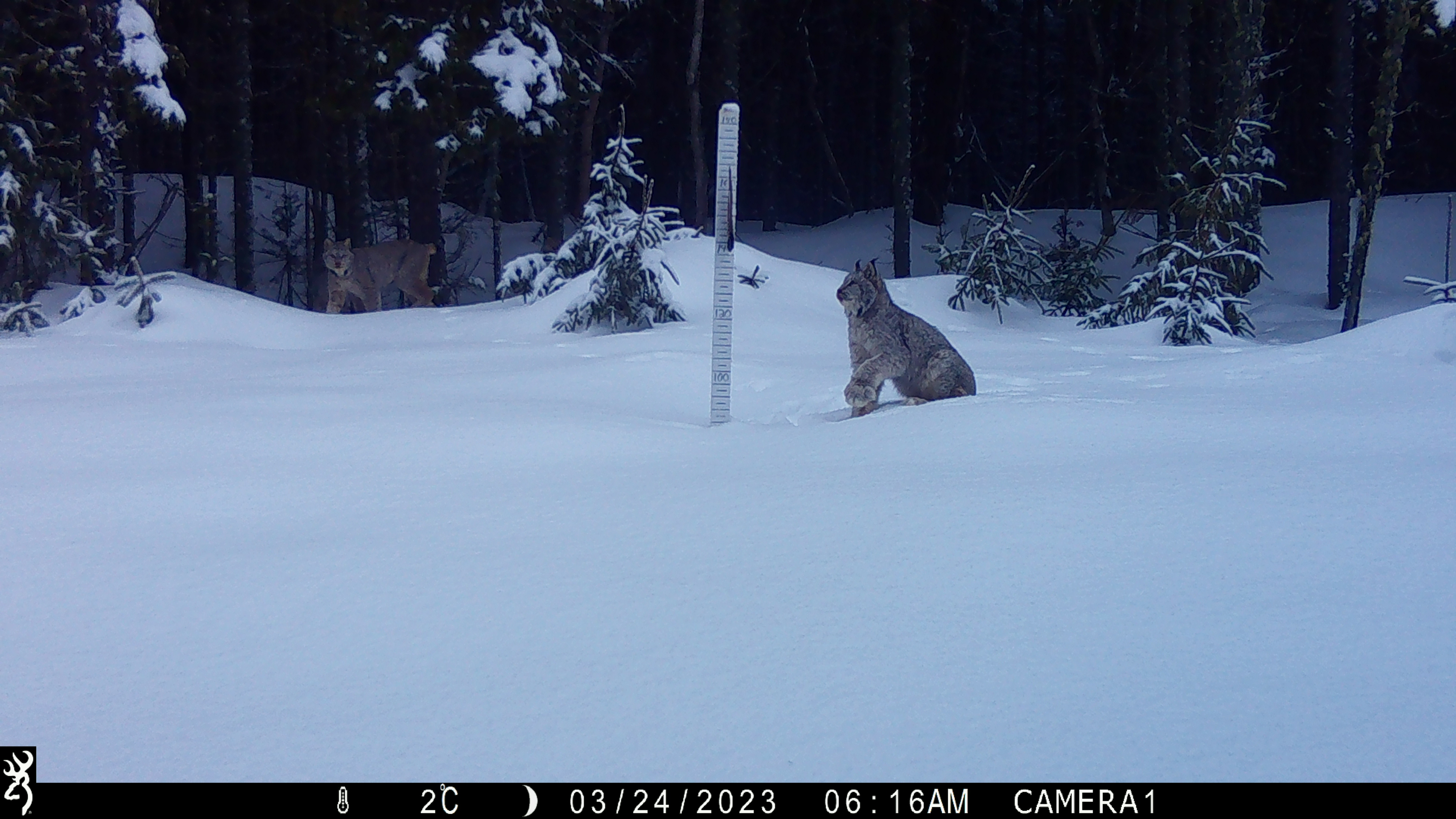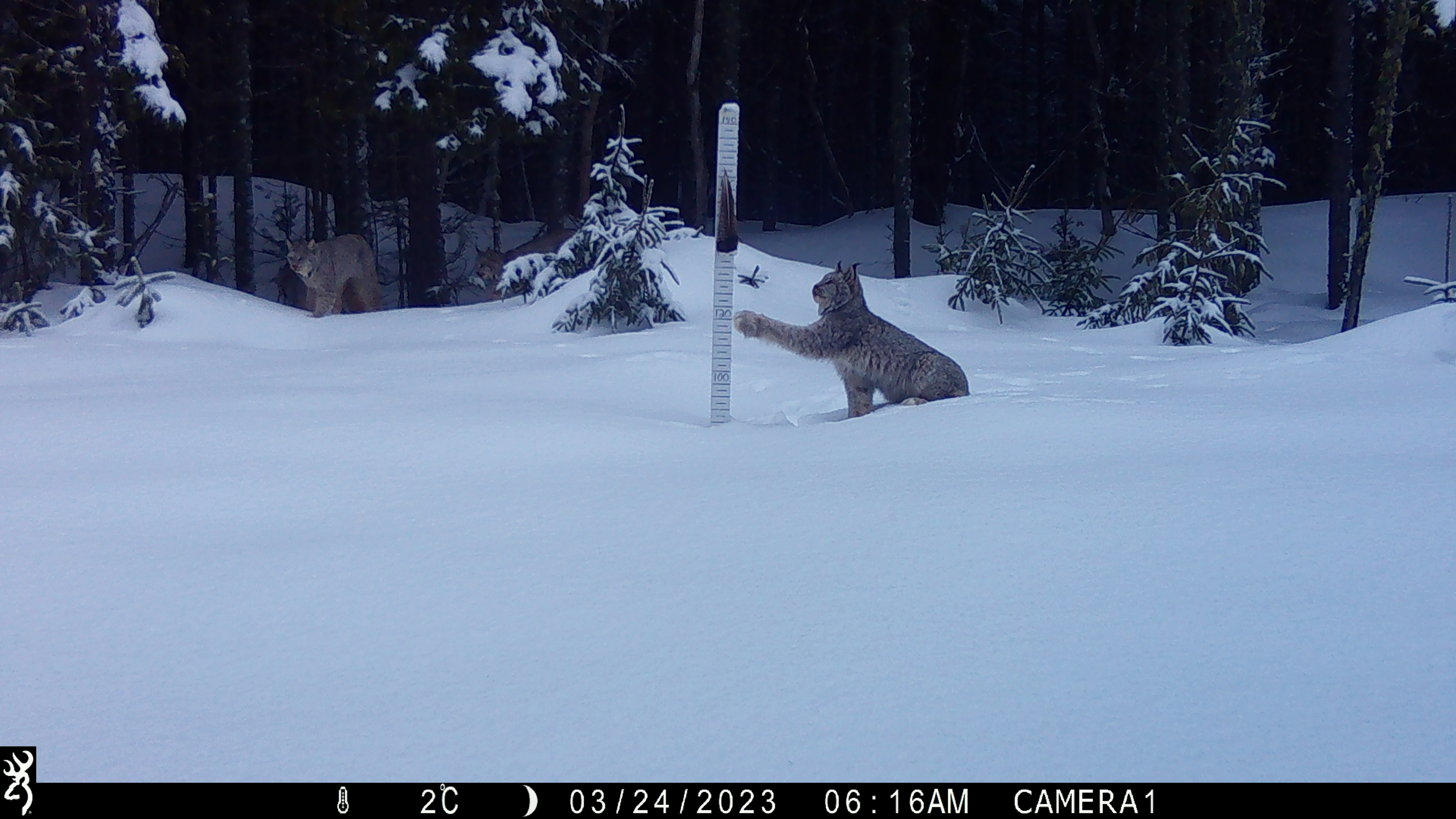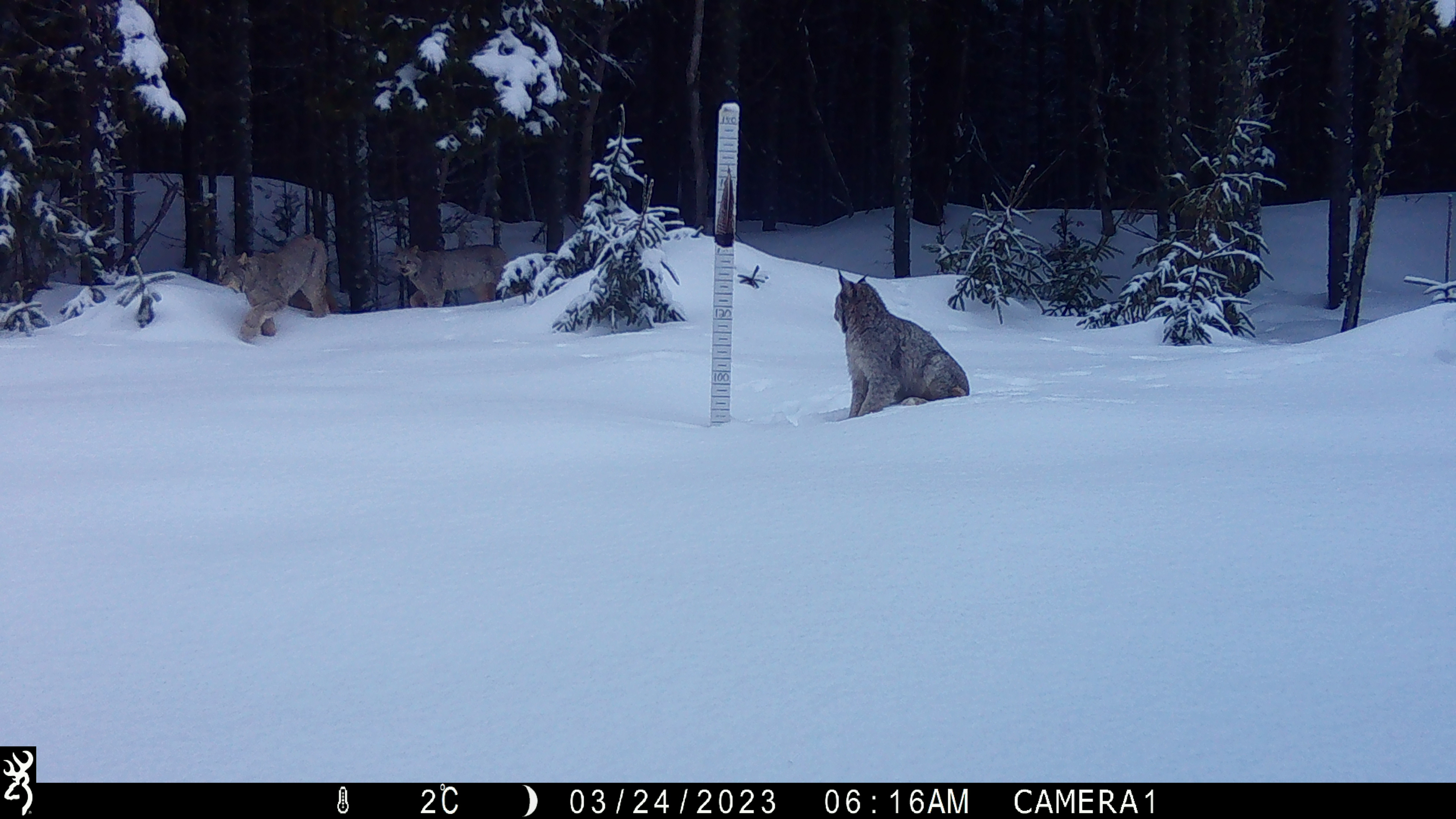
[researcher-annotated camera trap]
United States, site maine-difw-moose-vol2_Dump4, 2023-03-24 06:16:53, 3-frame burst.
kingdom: Animalia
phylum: Chordata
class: Mammalia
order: Carnivora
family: Felidae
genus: Lynx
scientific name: Lynx canadensis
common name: canada lynx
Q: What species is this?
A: Canada lynx (Lynx canadensis).